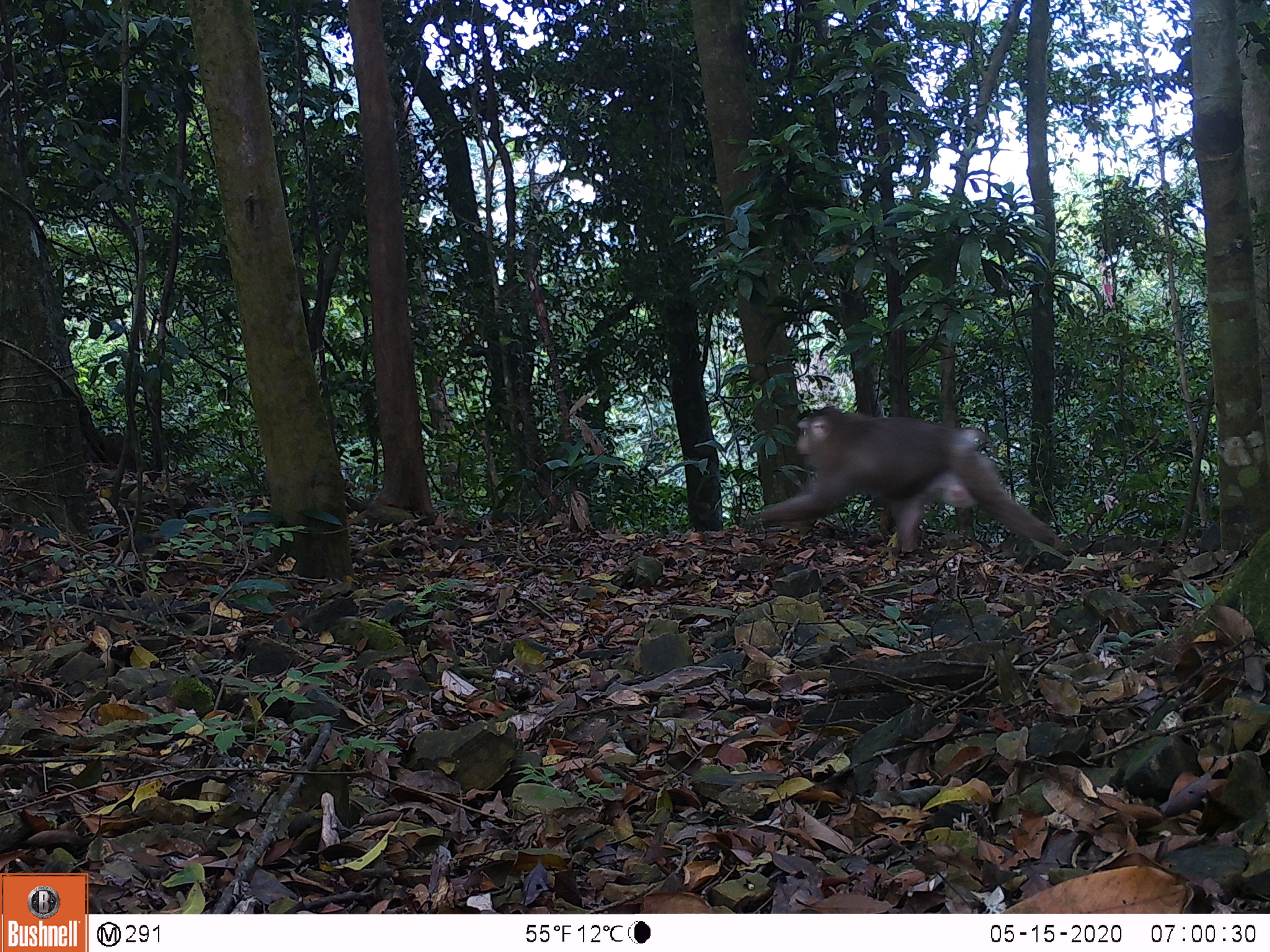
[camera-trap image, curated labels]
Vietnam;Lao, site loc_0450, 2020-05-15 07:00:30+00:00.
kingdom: Animalia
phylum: Chordata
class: Mammalia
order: Primates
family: Cercopithecidae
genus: Macaca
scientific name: Macaca nemestrina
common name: pig-tailed macaque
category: pig tailed macaque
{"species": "pig tailed macaque (pig-tailed macaque) (Macaca nemestrina)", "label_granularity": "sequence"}